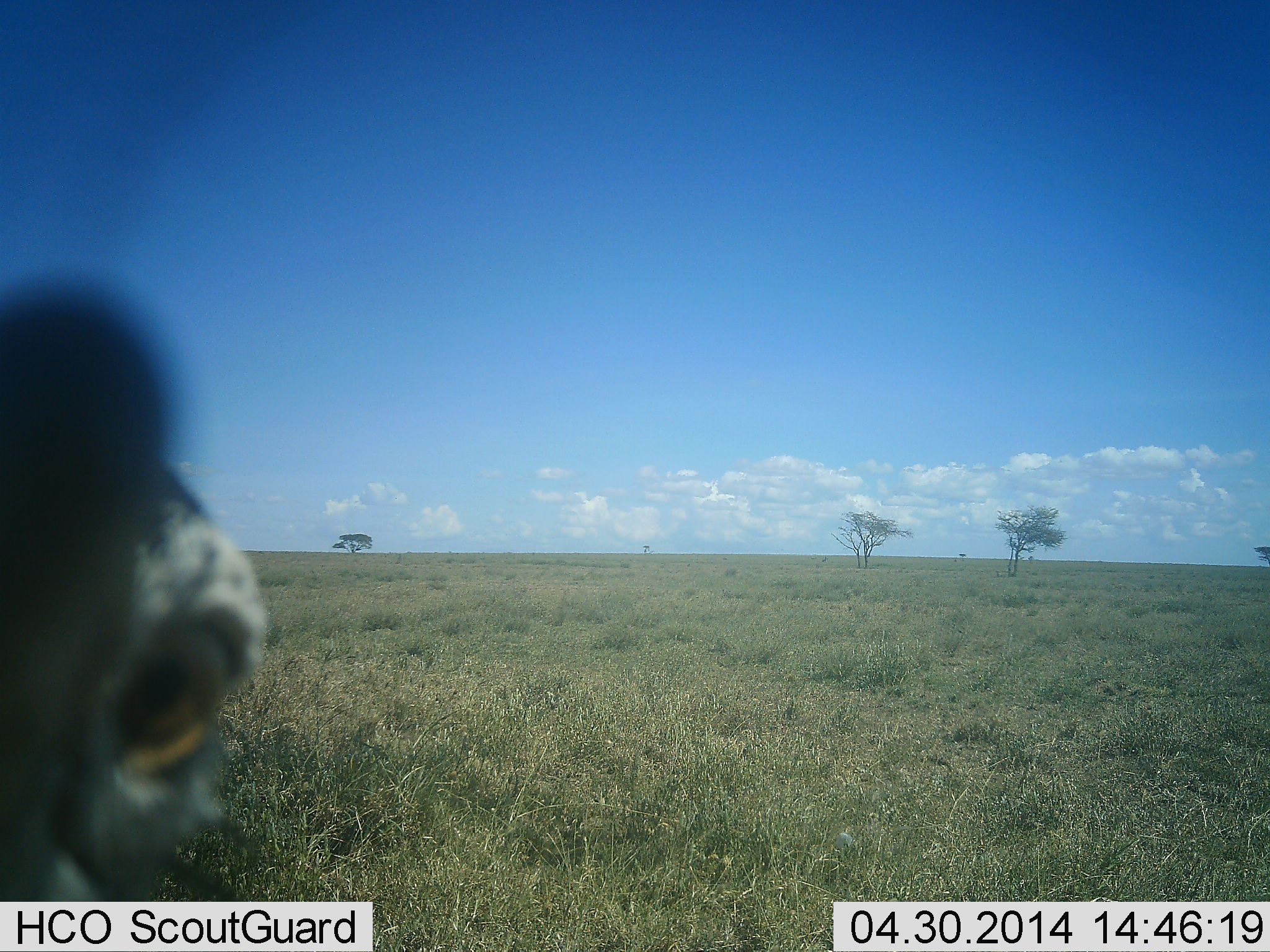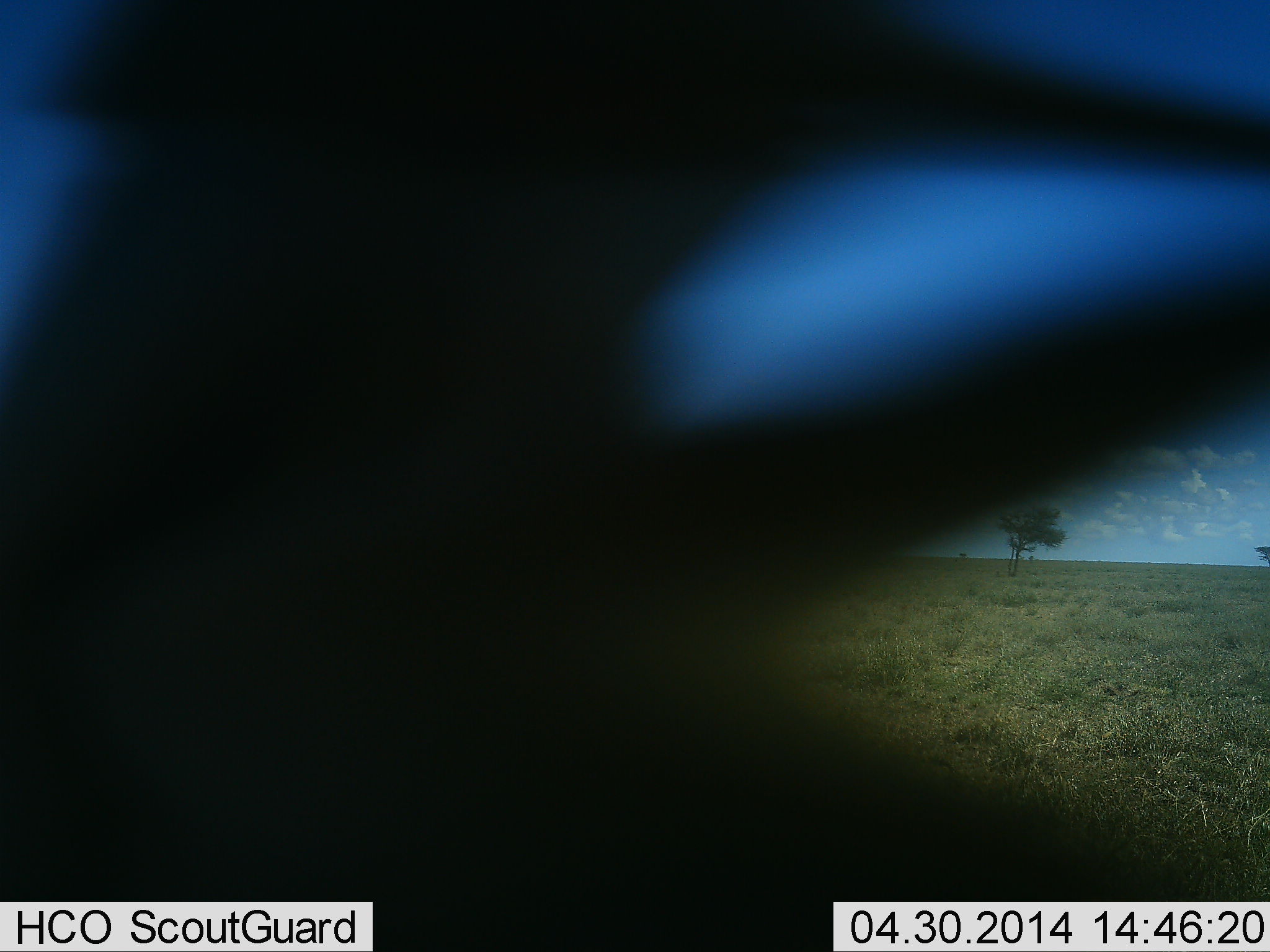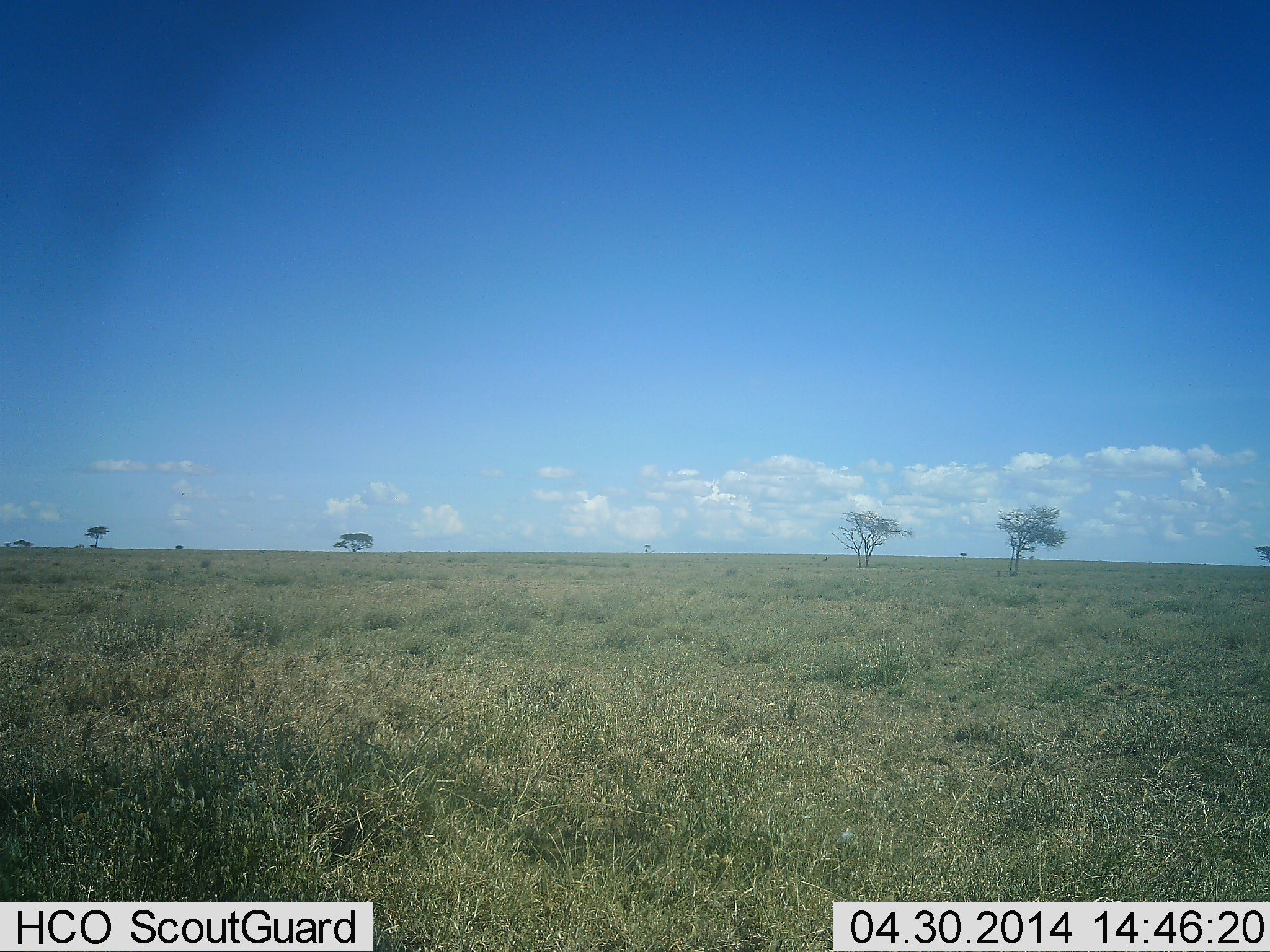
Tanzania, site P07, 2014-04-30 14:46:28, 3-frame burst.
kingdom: Animalia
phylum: Chordata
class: Aves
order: Otidiformes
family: Otididae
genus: Ardeotis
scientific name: Ardeotis kori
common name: kori bustard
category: koribustard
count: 1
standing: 25%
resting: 0%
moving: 62%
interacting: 12%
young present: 0%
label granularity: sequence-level